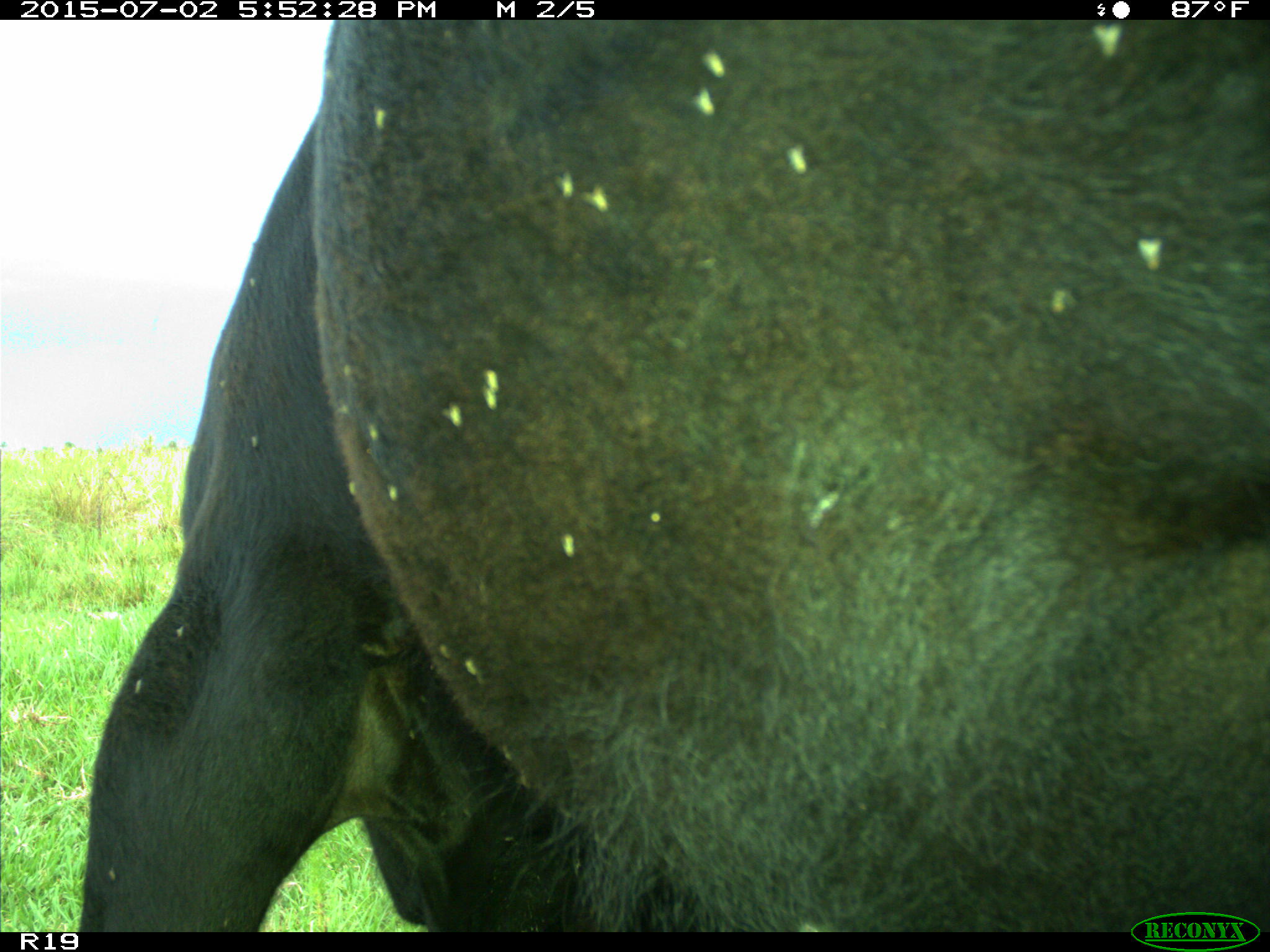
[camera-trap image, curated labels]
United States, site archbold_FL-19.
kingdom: Animalia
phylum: Chordata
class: Mammalia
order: Artiodactyla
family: Bovidae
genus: Bos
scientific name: Bos taurus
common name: domestic cow